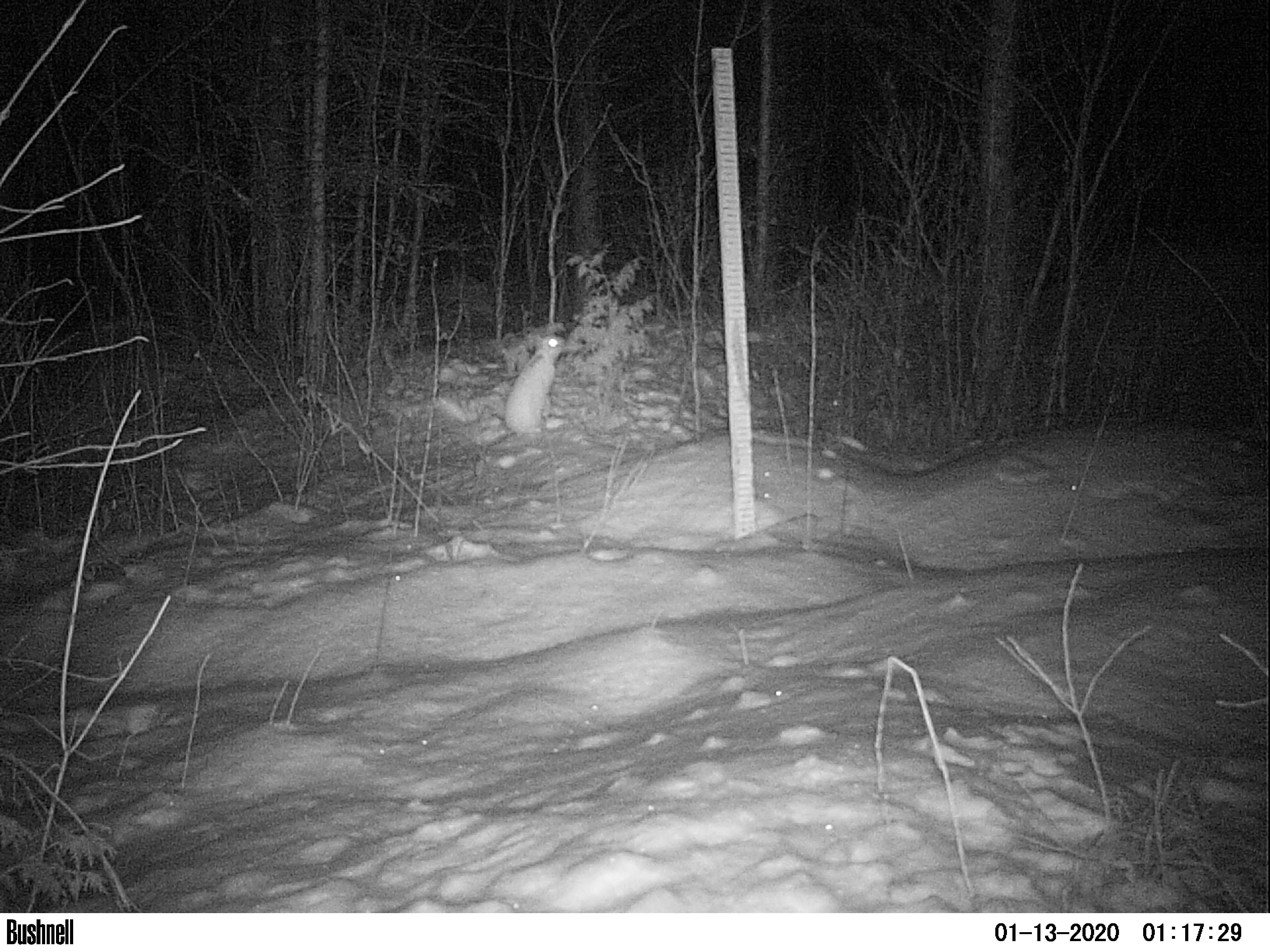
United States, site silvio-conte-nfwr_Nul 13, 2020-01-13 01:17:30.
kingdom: Animalia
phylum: Chordata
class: Mammalia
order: Lagomorpha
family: Leporidae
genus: Lepus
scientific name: Lepus americanus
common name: snowshoe hare